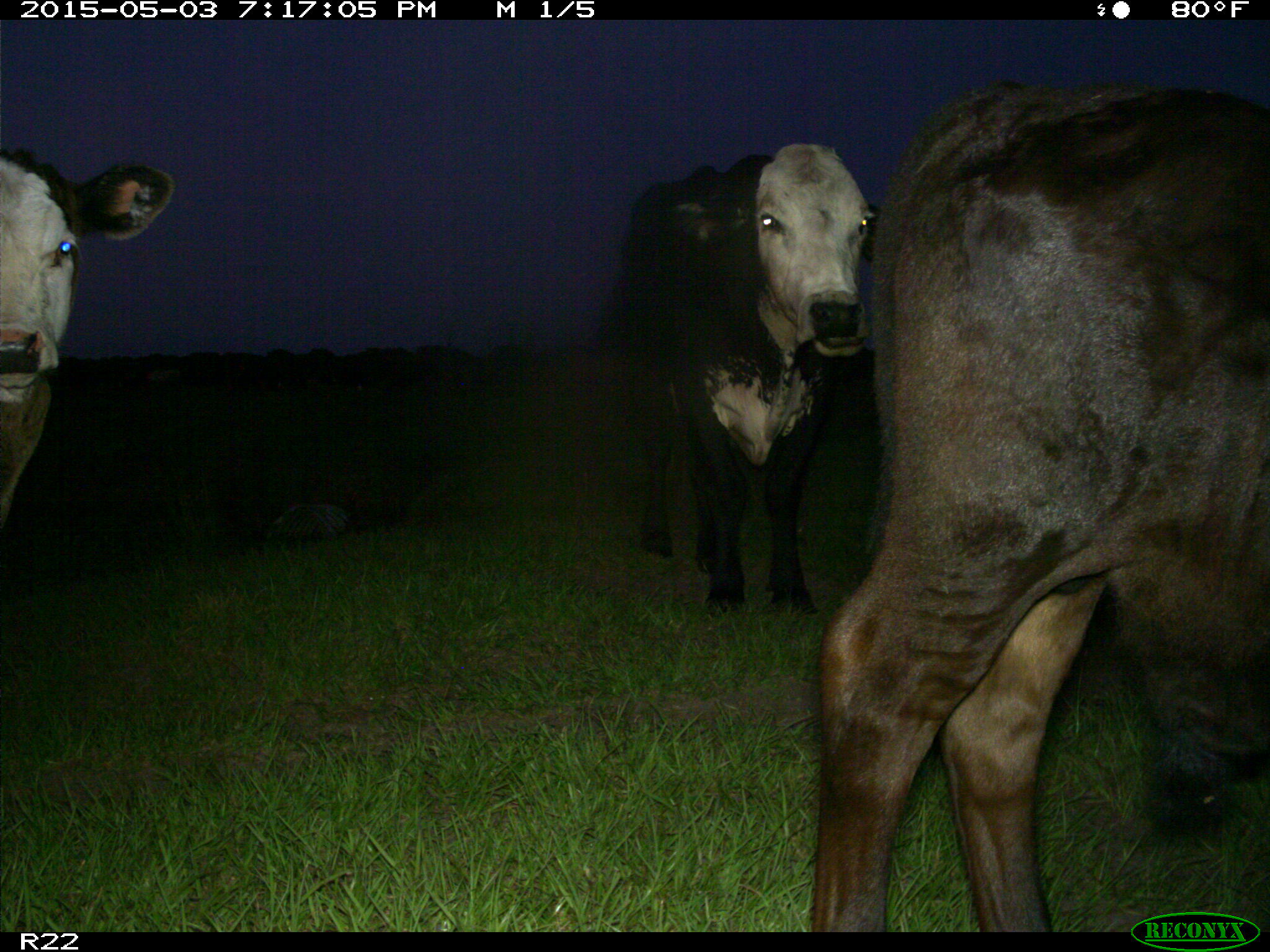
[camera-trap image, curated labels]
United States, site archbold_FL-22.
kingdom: Animalia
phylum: Chordata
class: Mammalia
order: Artiodactyla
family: Bovidae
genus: Bos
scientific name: Bos taurus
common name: domestic cow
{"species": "Bos taurus (domestic cow)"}